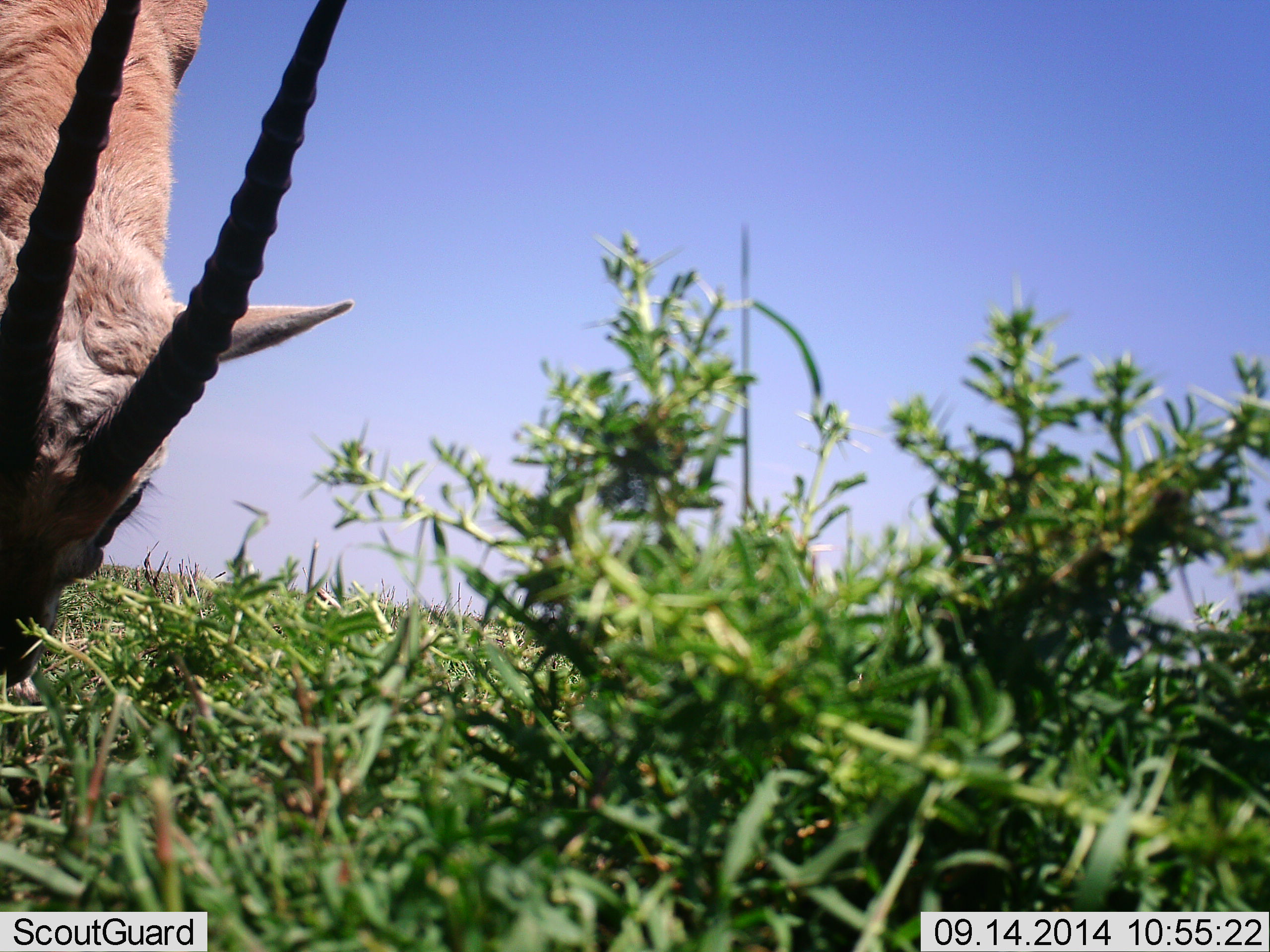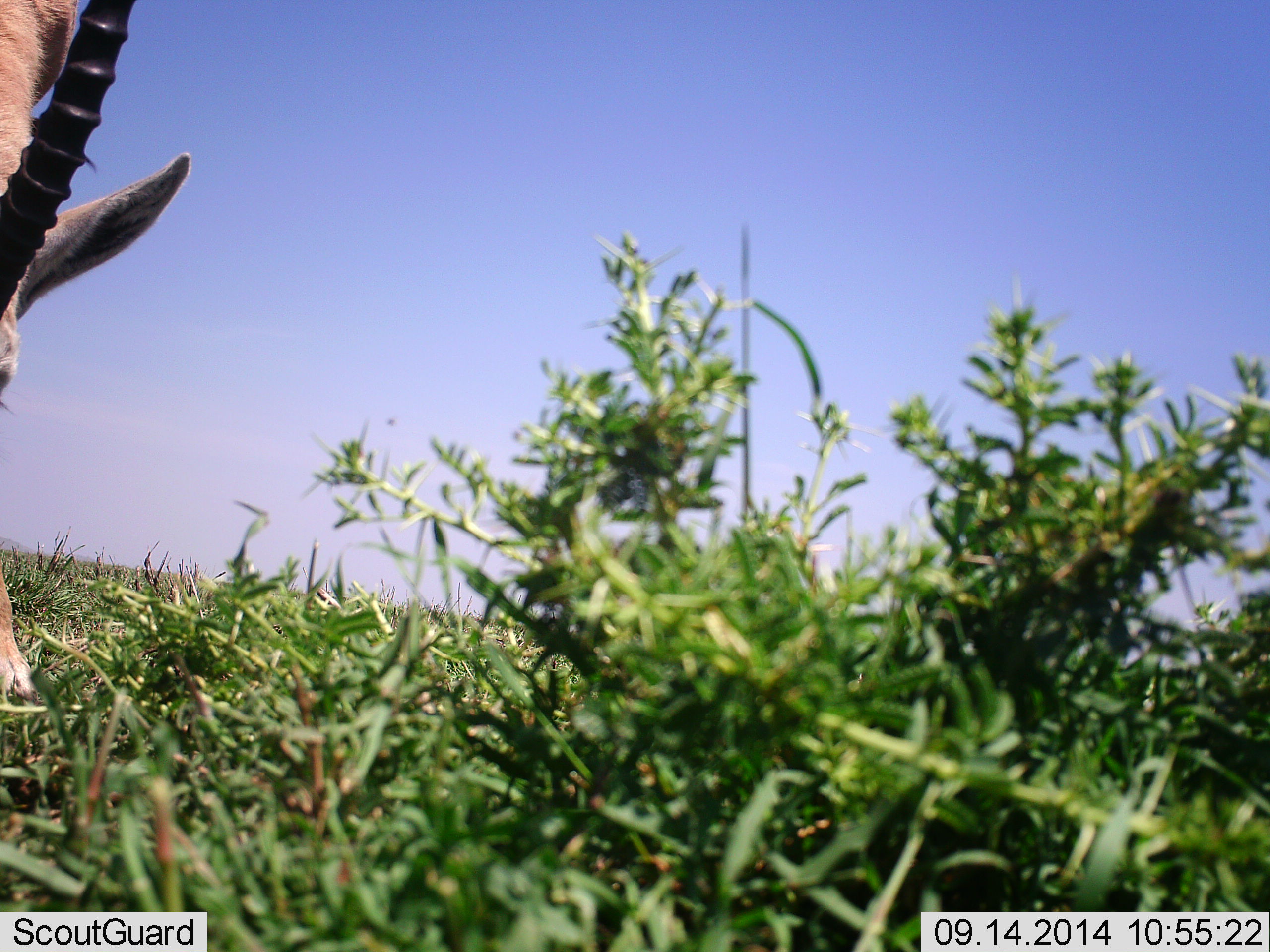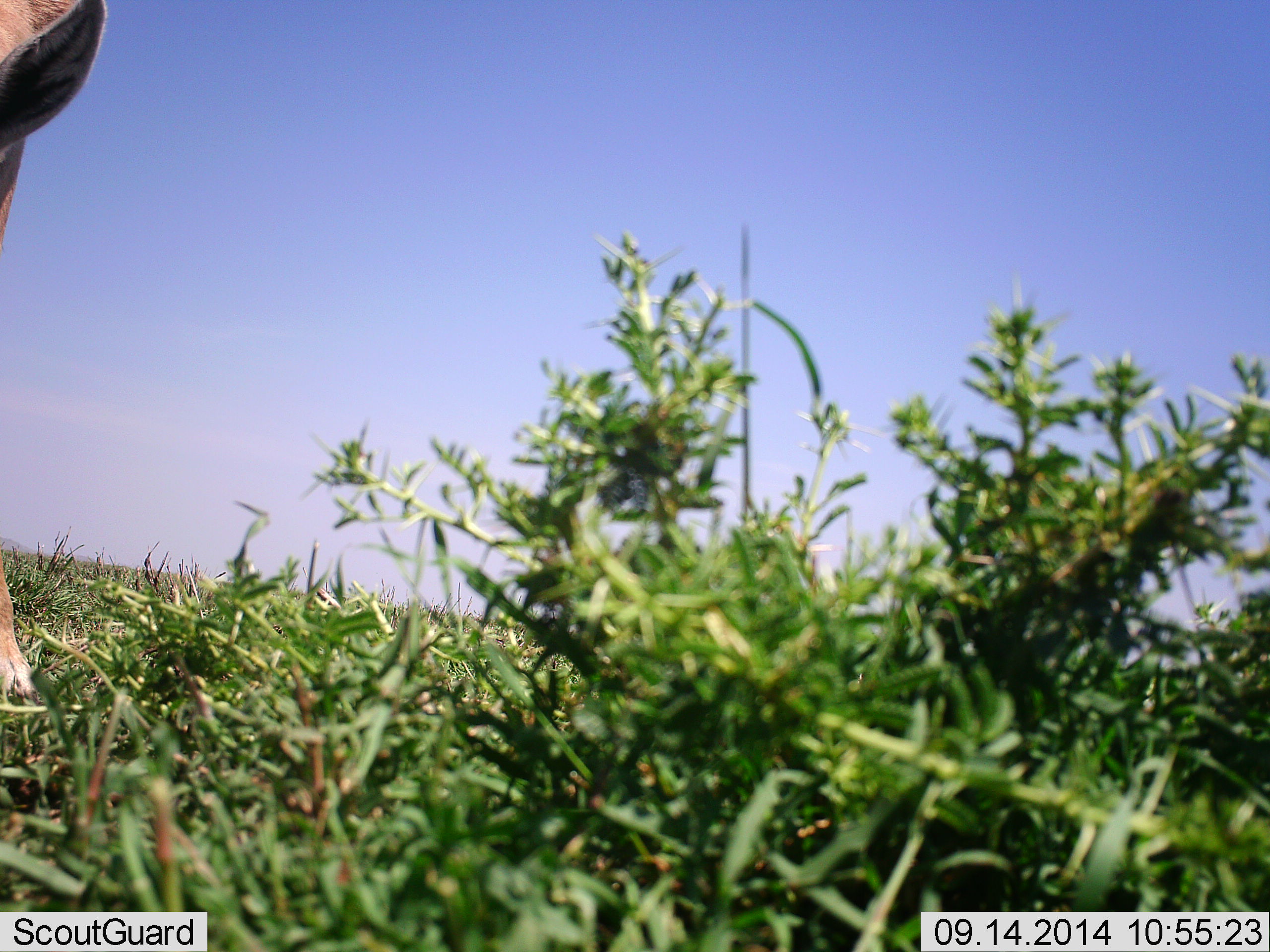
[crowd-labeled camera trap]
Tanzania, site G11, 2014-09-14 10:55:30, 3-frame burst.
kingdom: Animalia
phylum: Chordata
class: Mammalia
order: Artiodactyla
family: Bovidae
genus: Eudorcas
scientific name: Eudorcas thomsonii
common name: thomson's gazelle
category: gazellethomsons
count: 1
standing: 0%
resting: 0%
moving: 0%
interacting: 0%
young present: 0%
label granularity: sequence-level